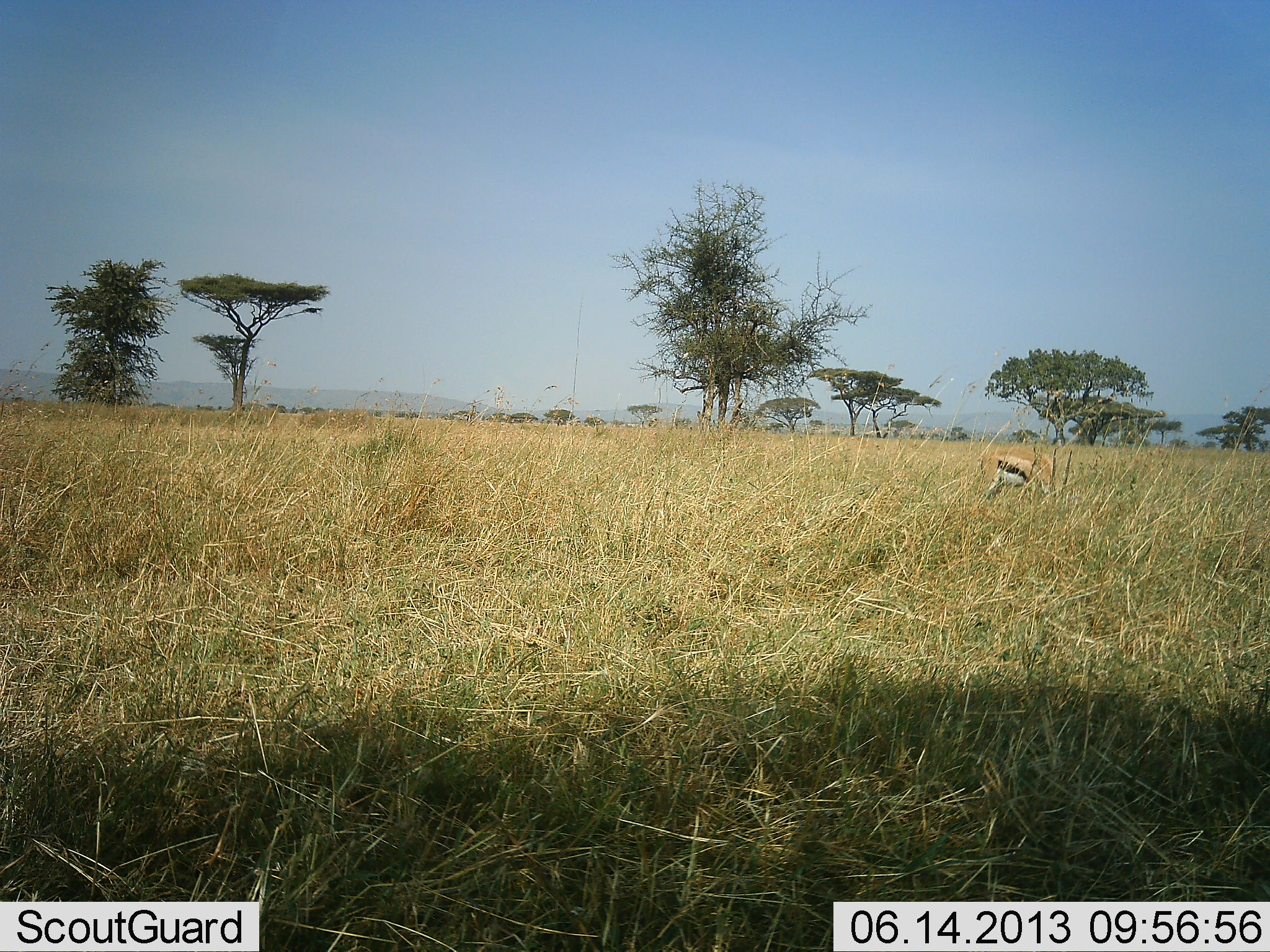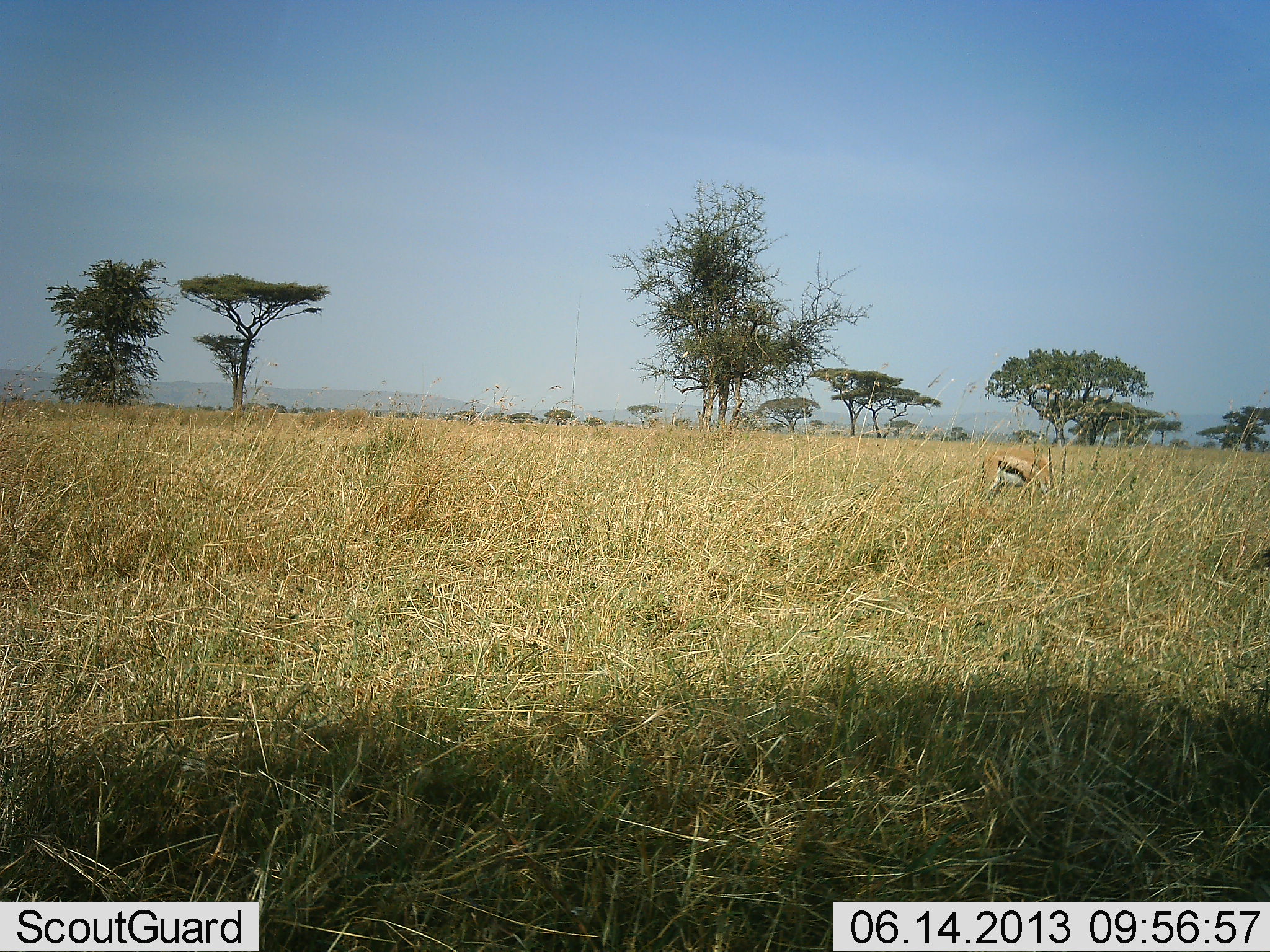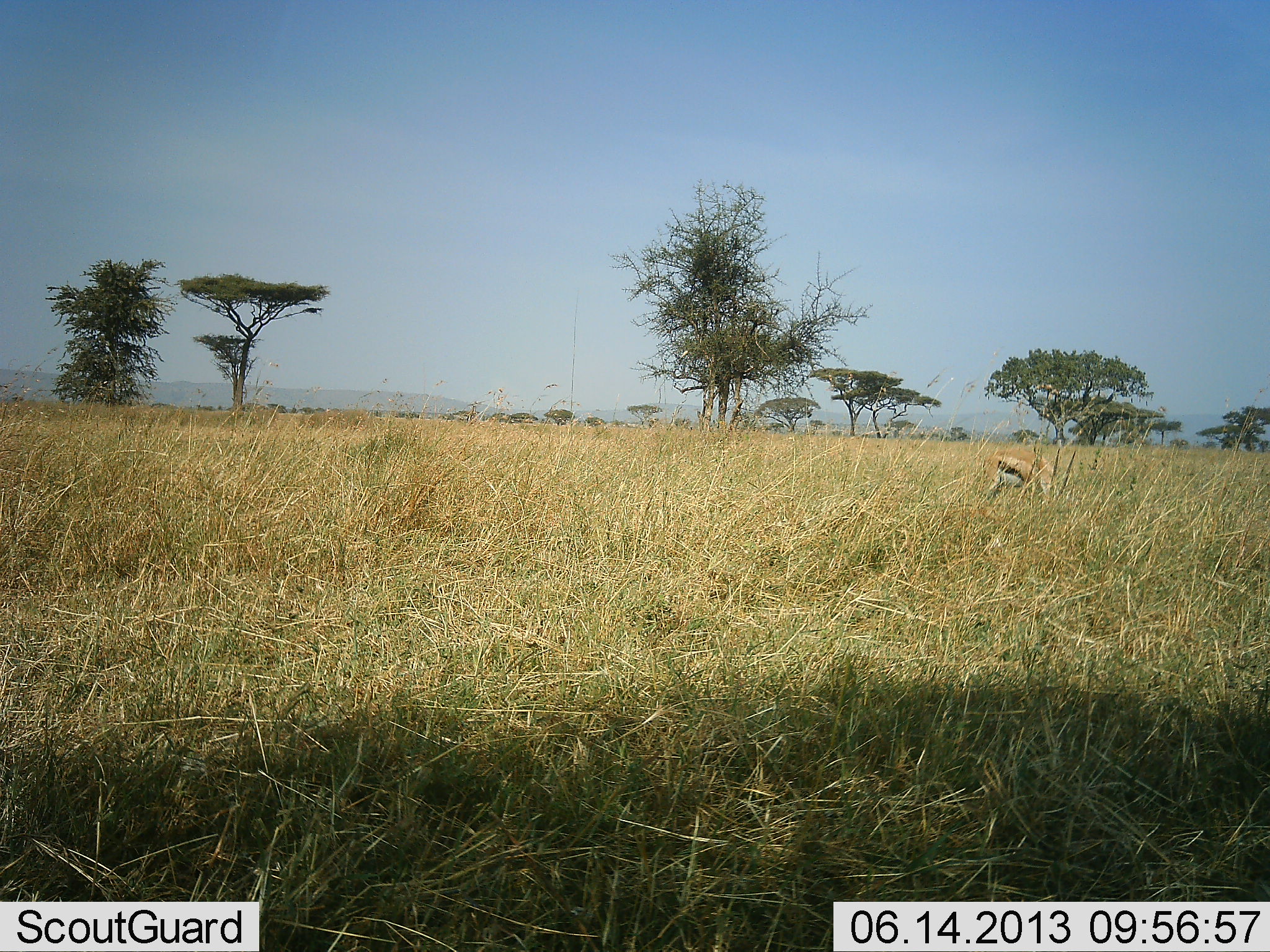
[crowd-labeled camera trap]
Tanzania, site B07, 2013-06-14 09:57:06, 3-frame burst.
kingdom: Animalia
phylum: Chordata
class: Mammalia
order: Artiodactyla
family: Bovidae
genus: Eudorcas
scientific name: Eudorcas thomsonii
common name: thomson's gazelle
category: gazellethomsons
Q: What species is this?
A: Gazellethomsons (thomson's gazelle) (Eudorcas thomsonii).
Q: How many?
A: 1.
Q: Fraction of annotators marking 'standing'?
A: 50%.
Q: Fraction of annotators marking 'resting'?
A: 0%.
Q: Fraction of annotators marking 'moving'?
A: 0%.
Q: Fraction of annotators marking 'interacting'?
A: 0%.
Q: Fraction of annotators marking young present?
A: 0%.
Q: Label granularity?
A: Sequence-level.